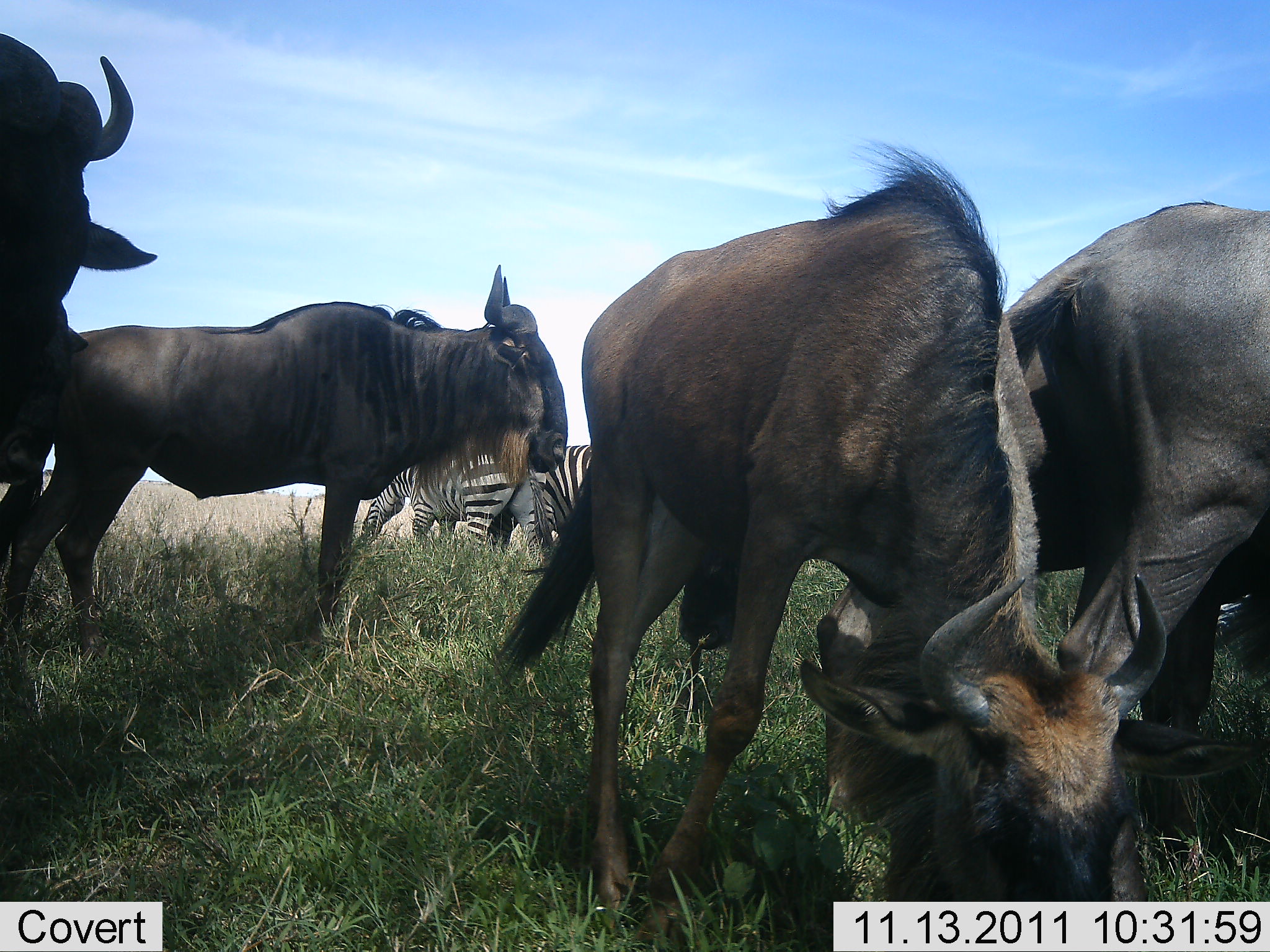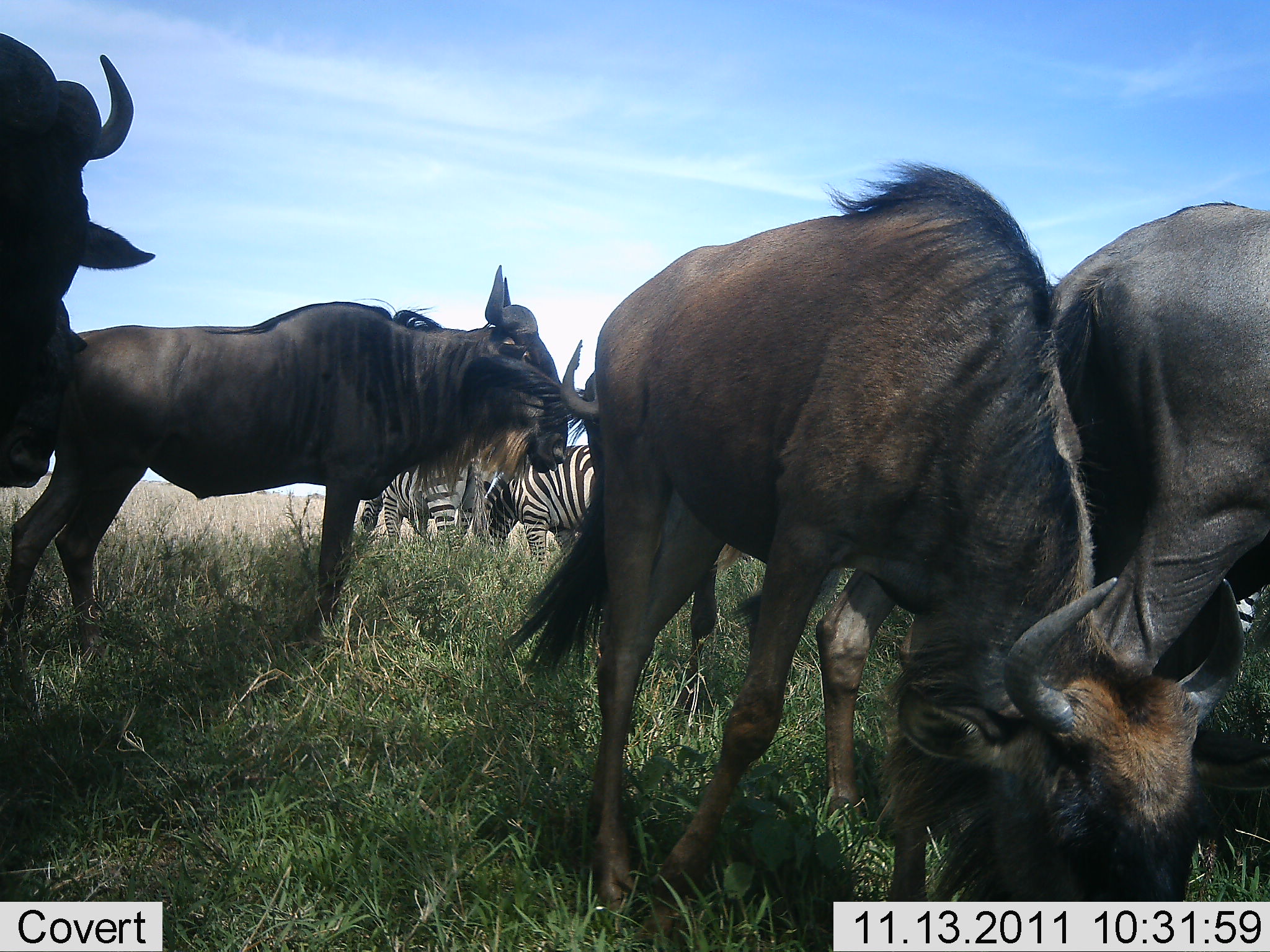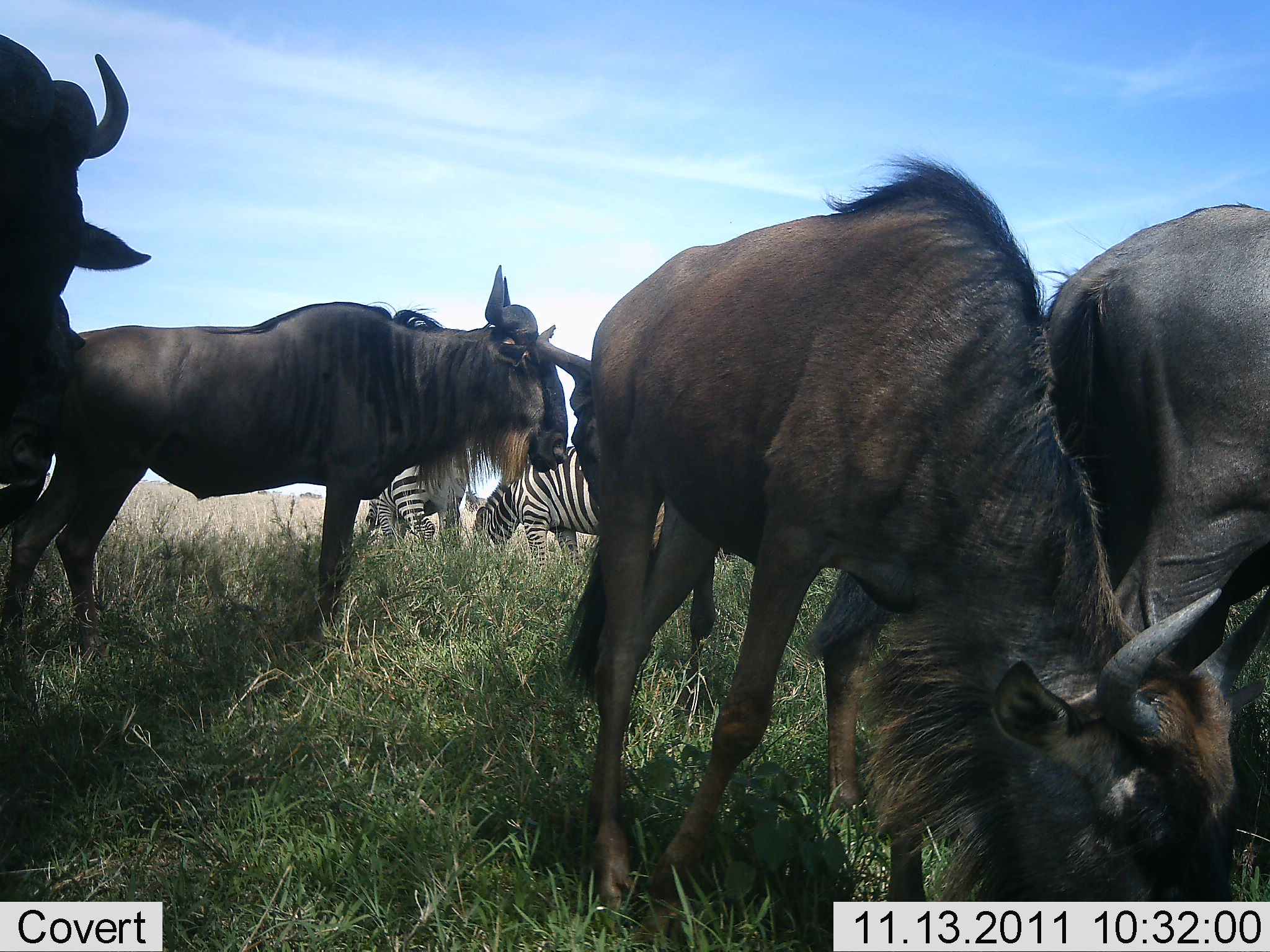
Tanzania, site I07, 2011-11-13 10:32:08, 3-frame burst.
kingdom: Animalia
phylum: Chordata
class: Mammalia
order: Artiodactyla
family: Bovidae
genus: Connochaetes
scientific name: Connochaetes taurinus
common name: blue wildebeest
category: wildebeest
Wildebeest (blue wildebeest) (Connochaetes taurinus), count 4. Behavior (volunteer vote fractions): standing 57%, resting 0%, moving 14%, interacting 0%. Young present (vote fraction): 0%. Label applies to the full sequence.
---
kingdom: Animalia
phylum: Chordata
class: Mammalia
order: Perissodactyla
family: Equidae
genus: Equus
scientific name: Equus quagga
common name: plains zebra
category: zebra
Zebra (plains zebra) (Equus quagga), count 2. Behavior (volunteer vote fractions): standing 42%, resting 0%, moving 8%, interacting 0%. Young present (vote fraction): 0%. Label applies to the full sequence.